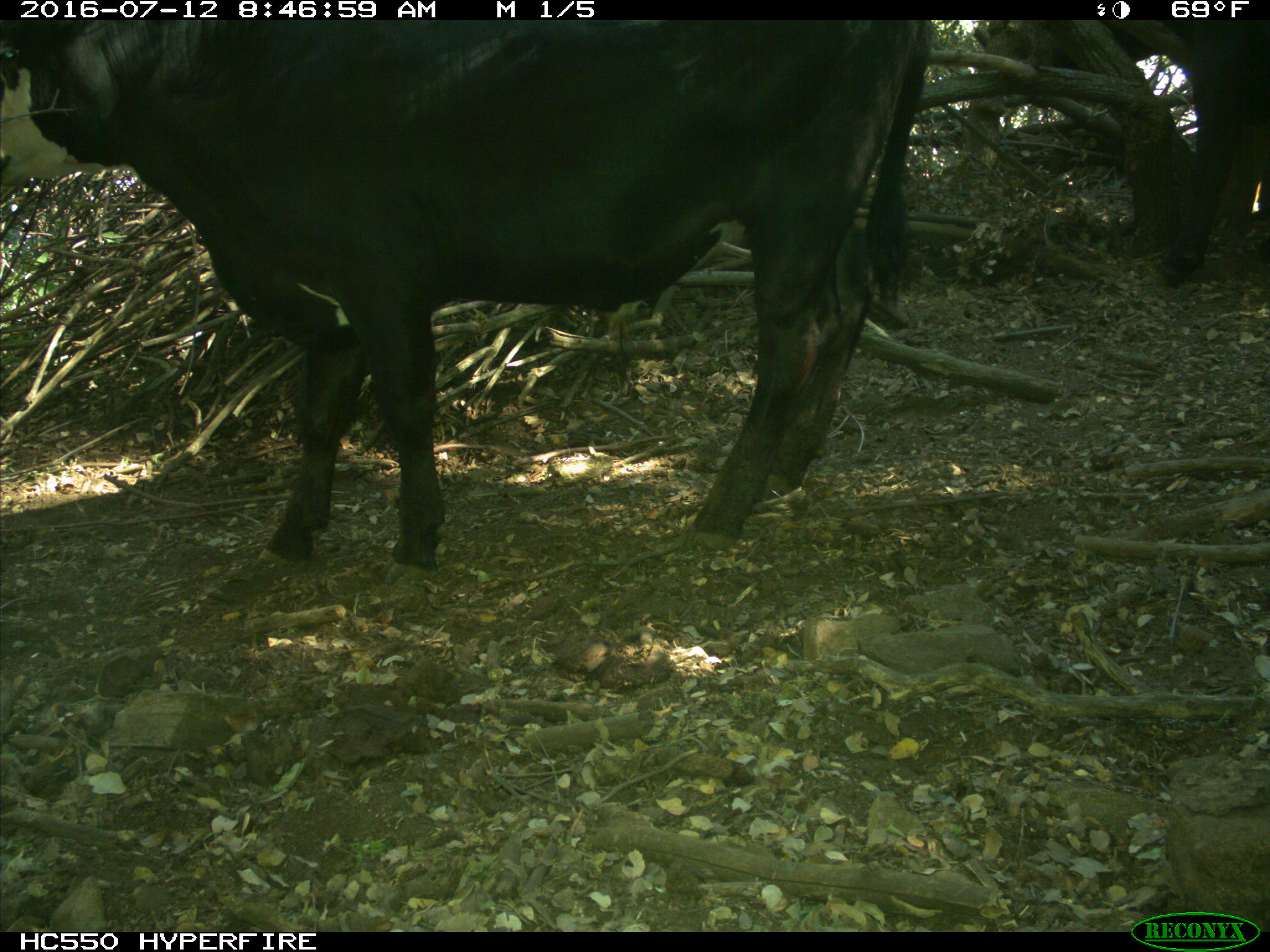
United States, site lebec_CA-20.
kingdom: Animalia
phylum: Chordata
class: Mammalia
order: Artiodactyla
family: Bovidae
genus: Bos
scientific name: Bos taurus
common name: domestic cow